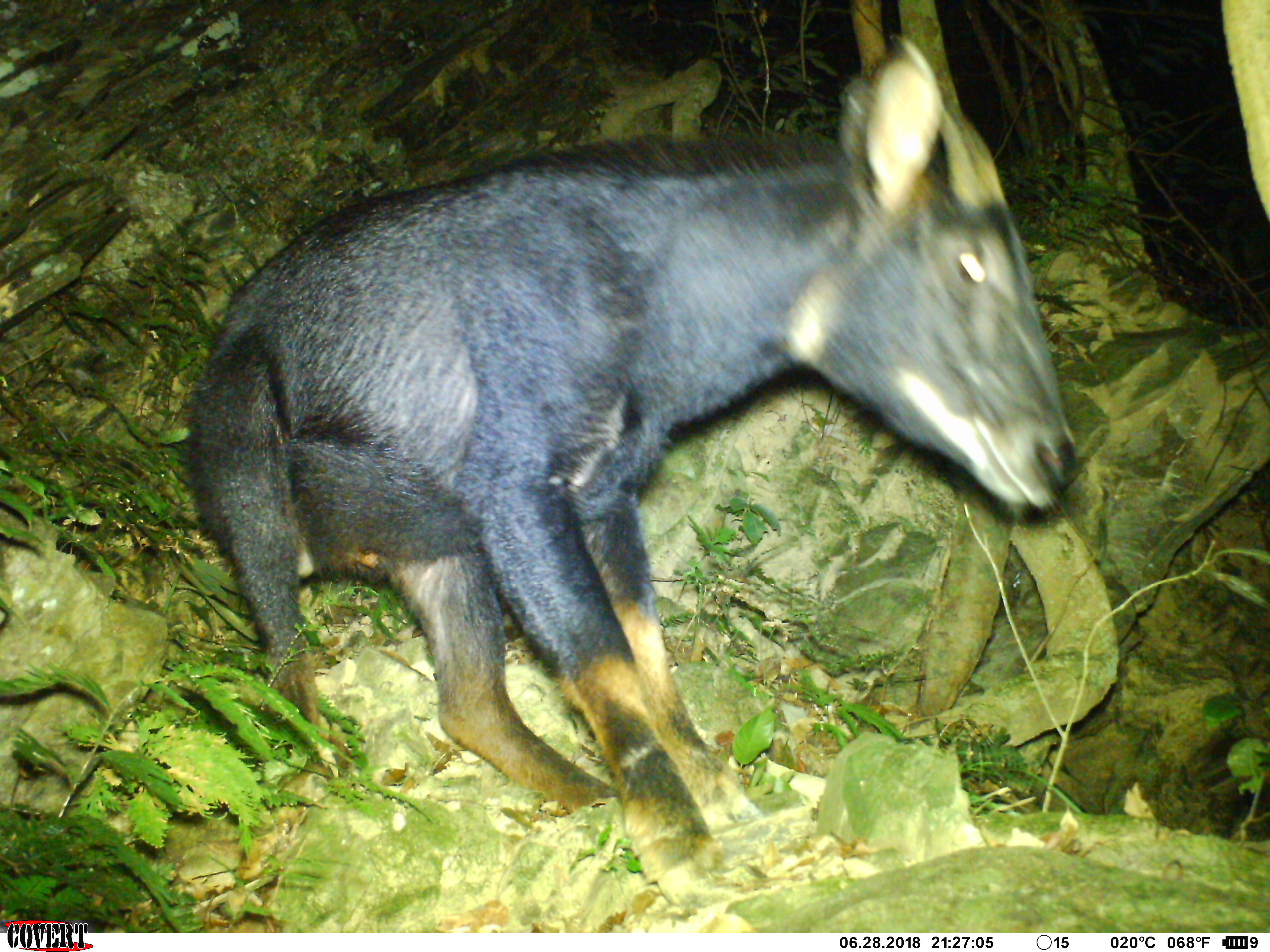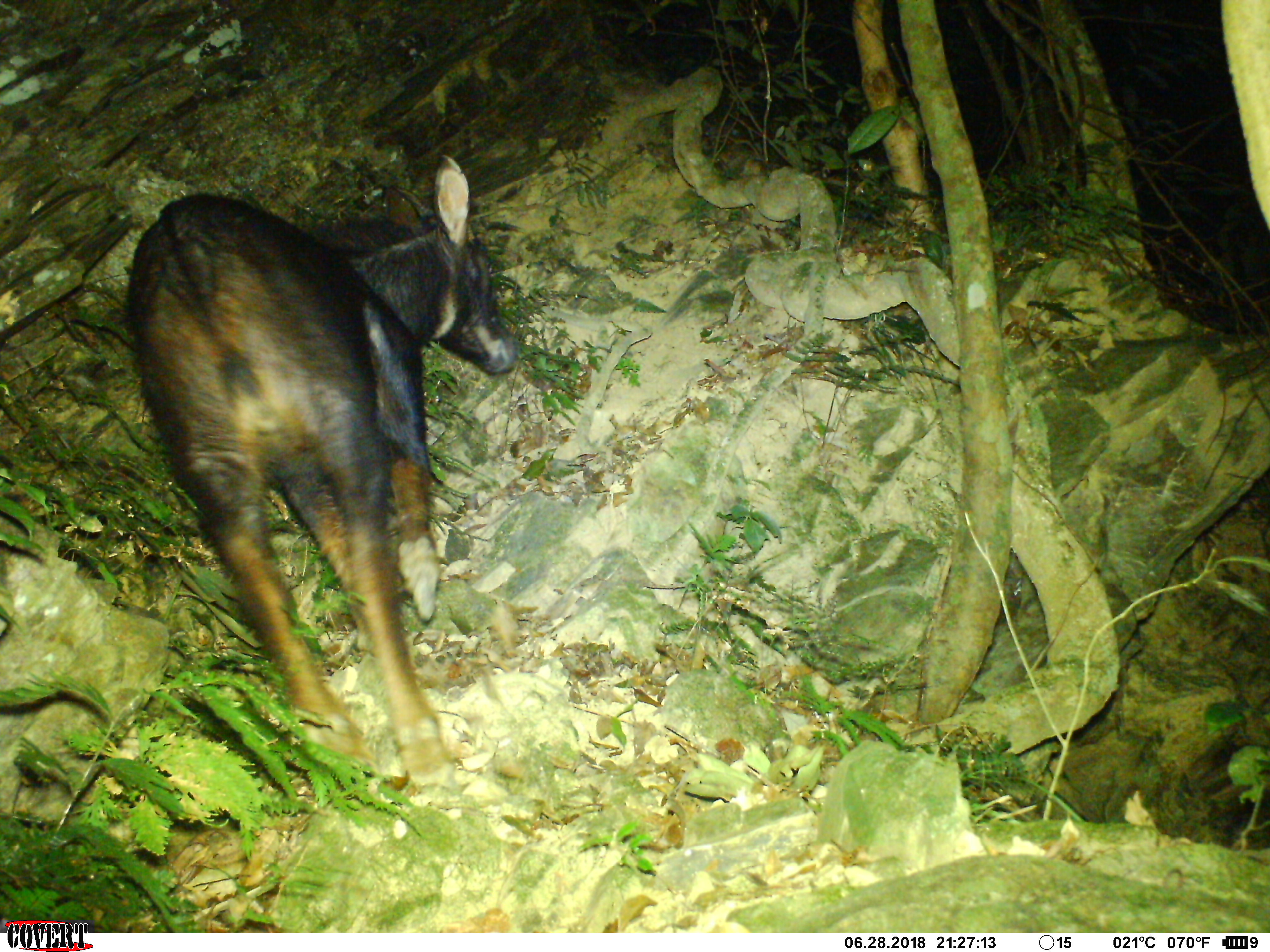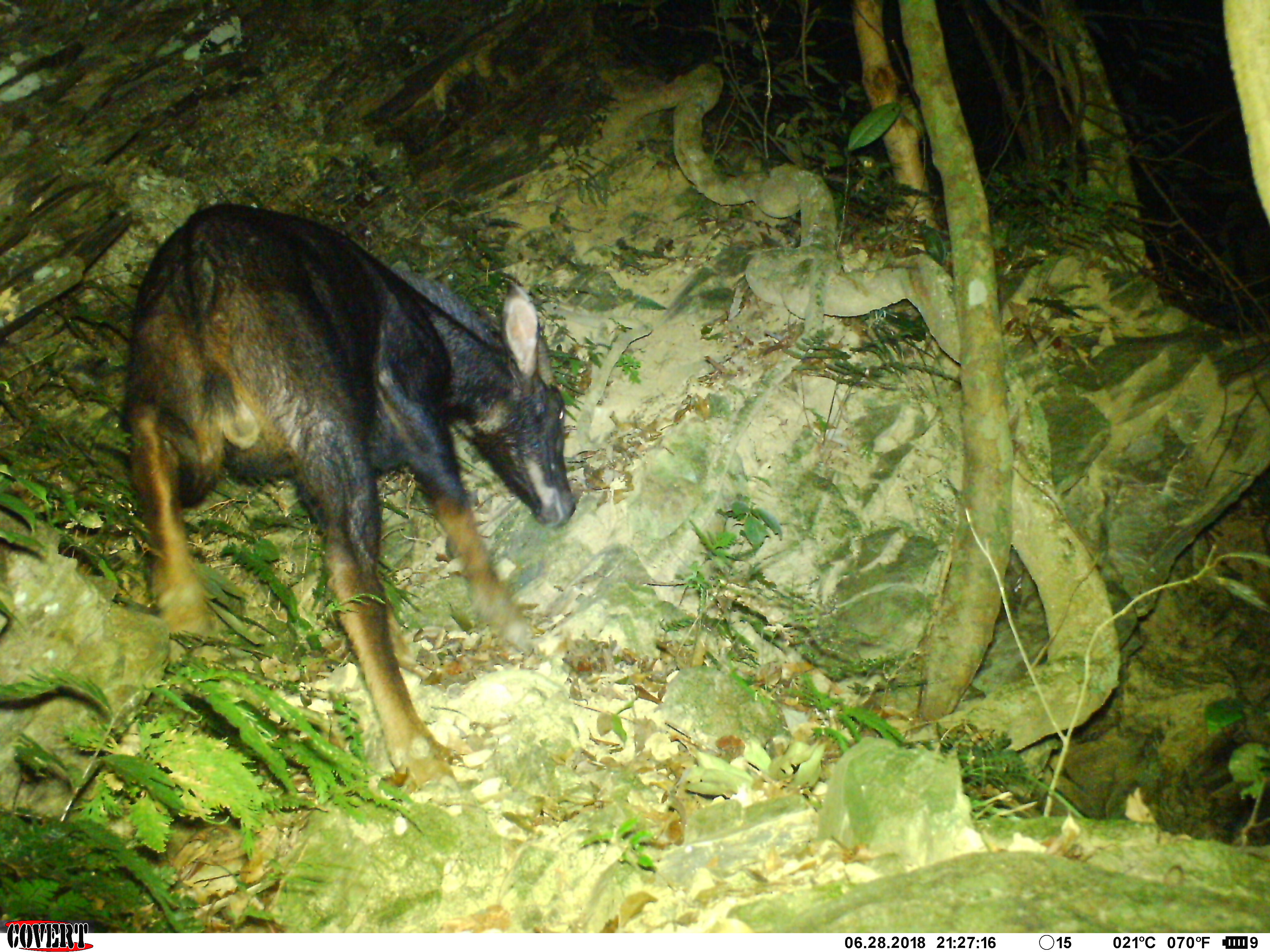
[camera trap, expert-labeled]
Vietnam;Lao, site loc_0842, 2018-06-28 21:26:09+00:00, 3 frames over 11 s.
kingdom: Animalia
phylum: Chordata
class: Mammalia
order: Artiodactyla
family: Bovidae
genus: Capricornis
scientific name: Capricornis sumatraensis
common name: chinese serow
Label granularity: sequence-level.